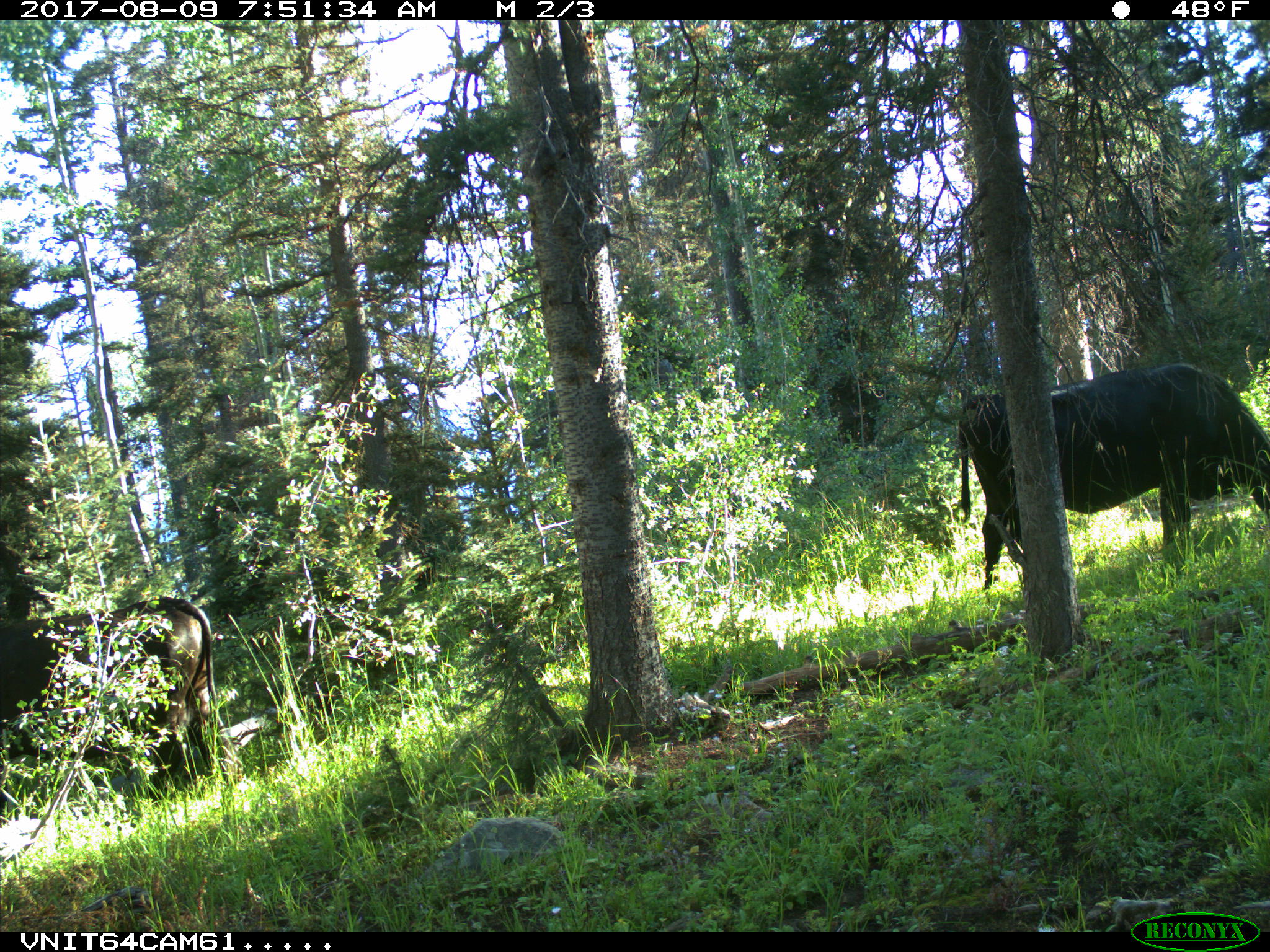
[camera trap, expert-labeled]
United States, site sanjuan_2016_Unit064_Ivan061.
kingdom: Animalia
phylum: Chordata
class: Mammalia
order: Artiodactyla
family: Bovidae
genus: Bos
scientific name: Bos taurus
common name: domestic cow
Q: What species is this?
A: Bos taurus (domestic cow).